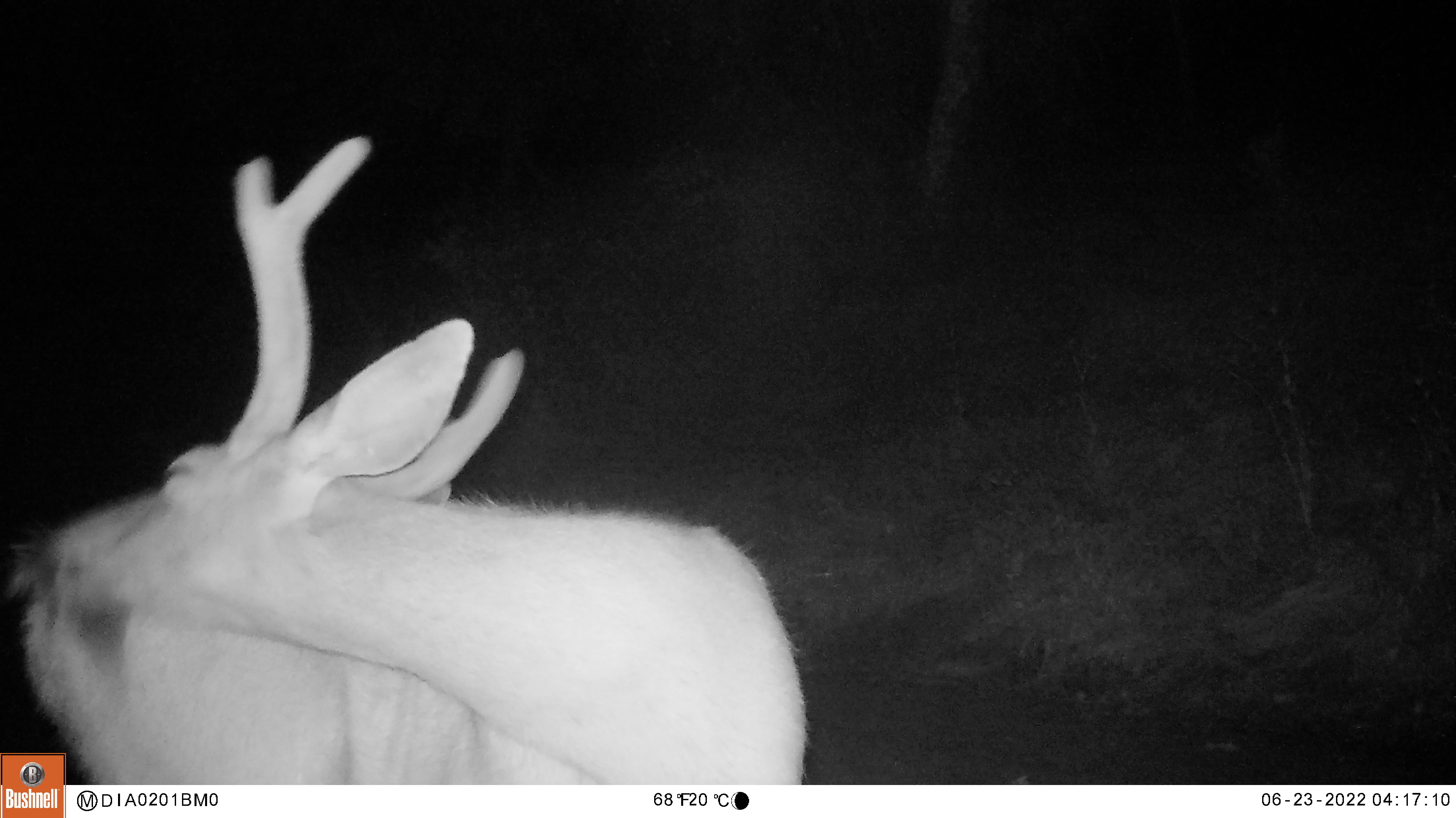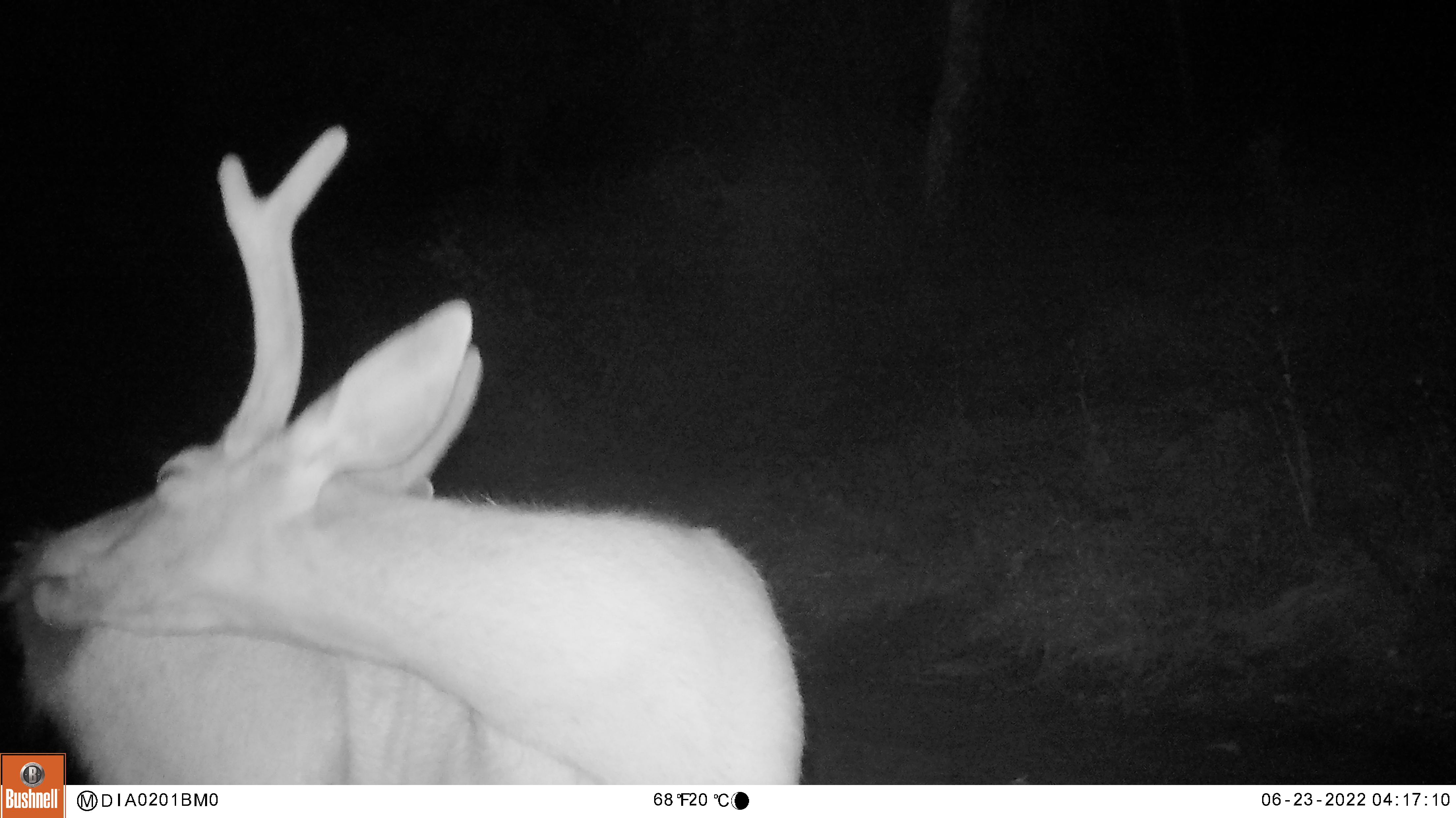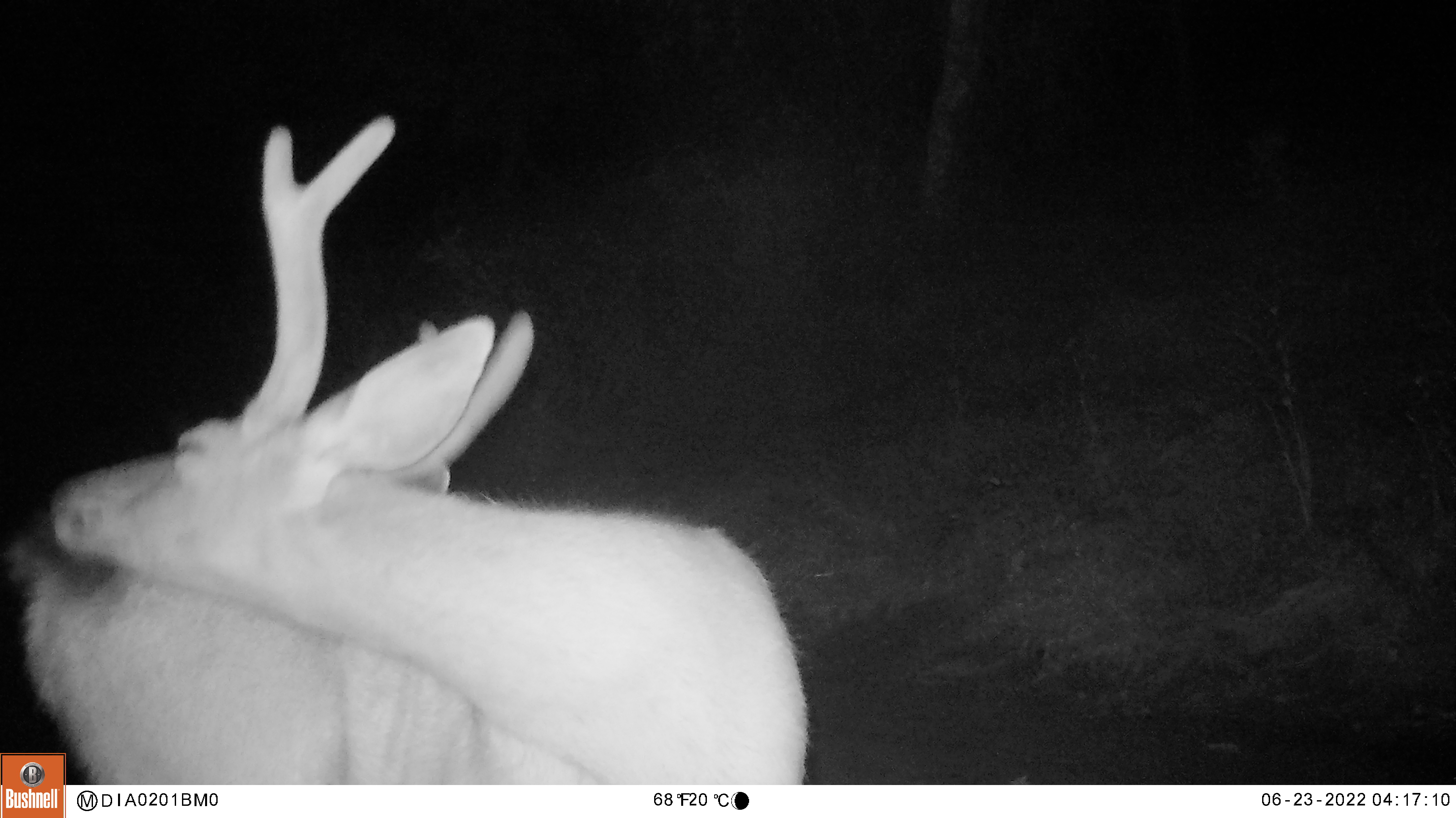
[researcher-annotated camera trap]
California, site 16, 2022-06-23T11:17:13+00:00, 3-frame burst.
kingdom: Animalia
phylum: Chordata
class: Mammalia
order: Artiodactyla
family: Cervidae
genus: Odocoileus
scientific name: Odocoileus hemionus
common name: mule deer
Mule deer (Odocoileus hemionus).